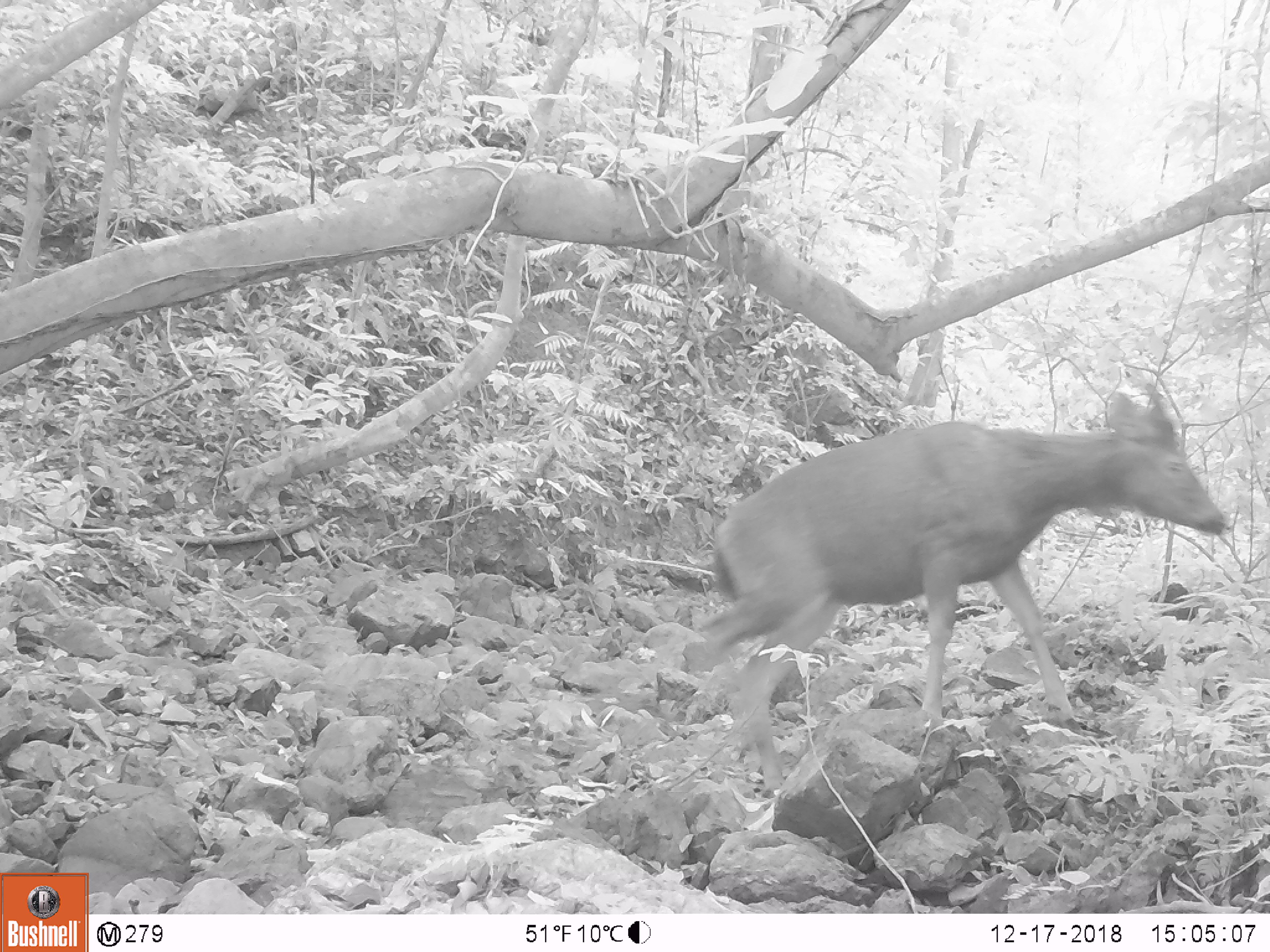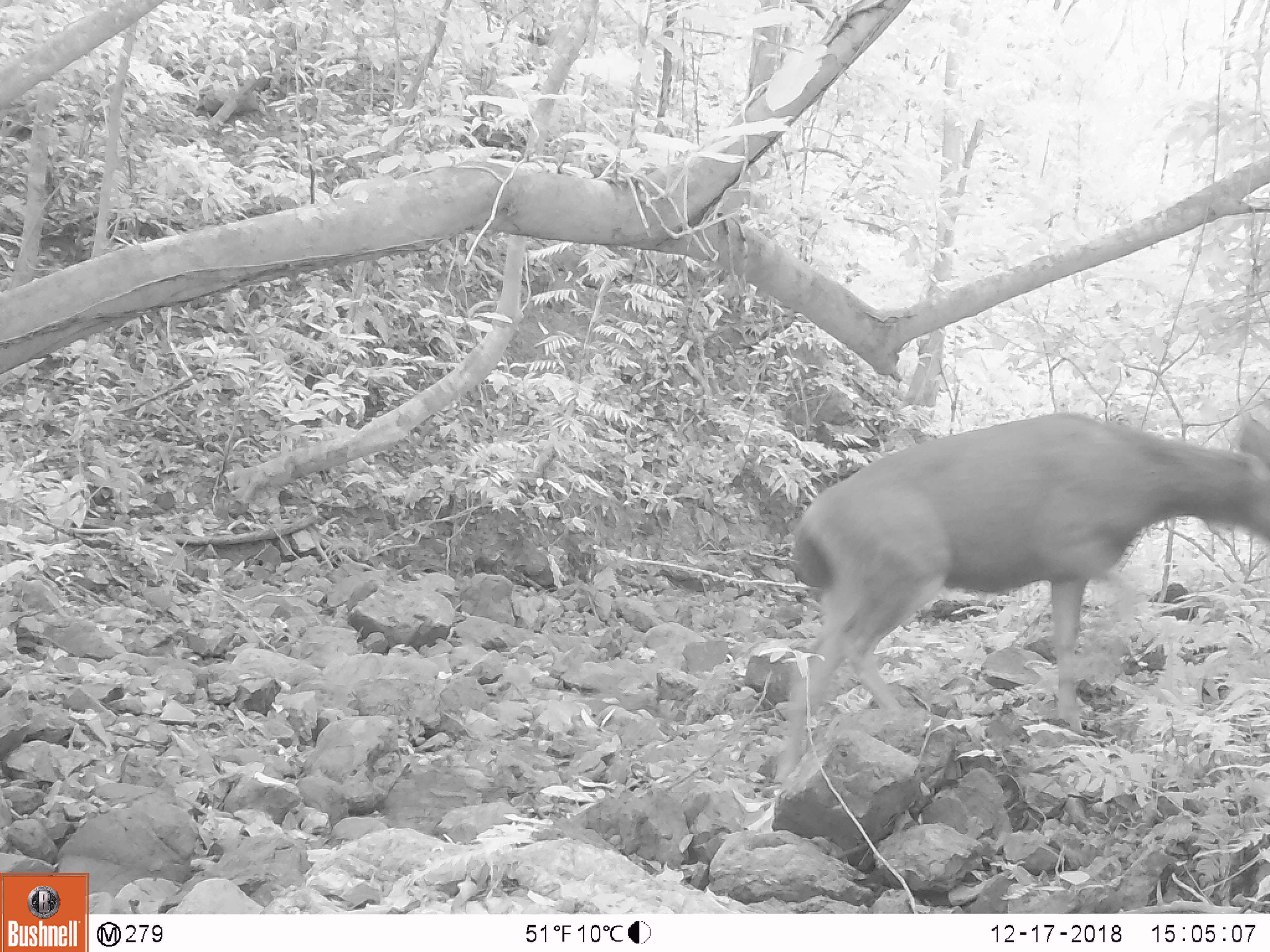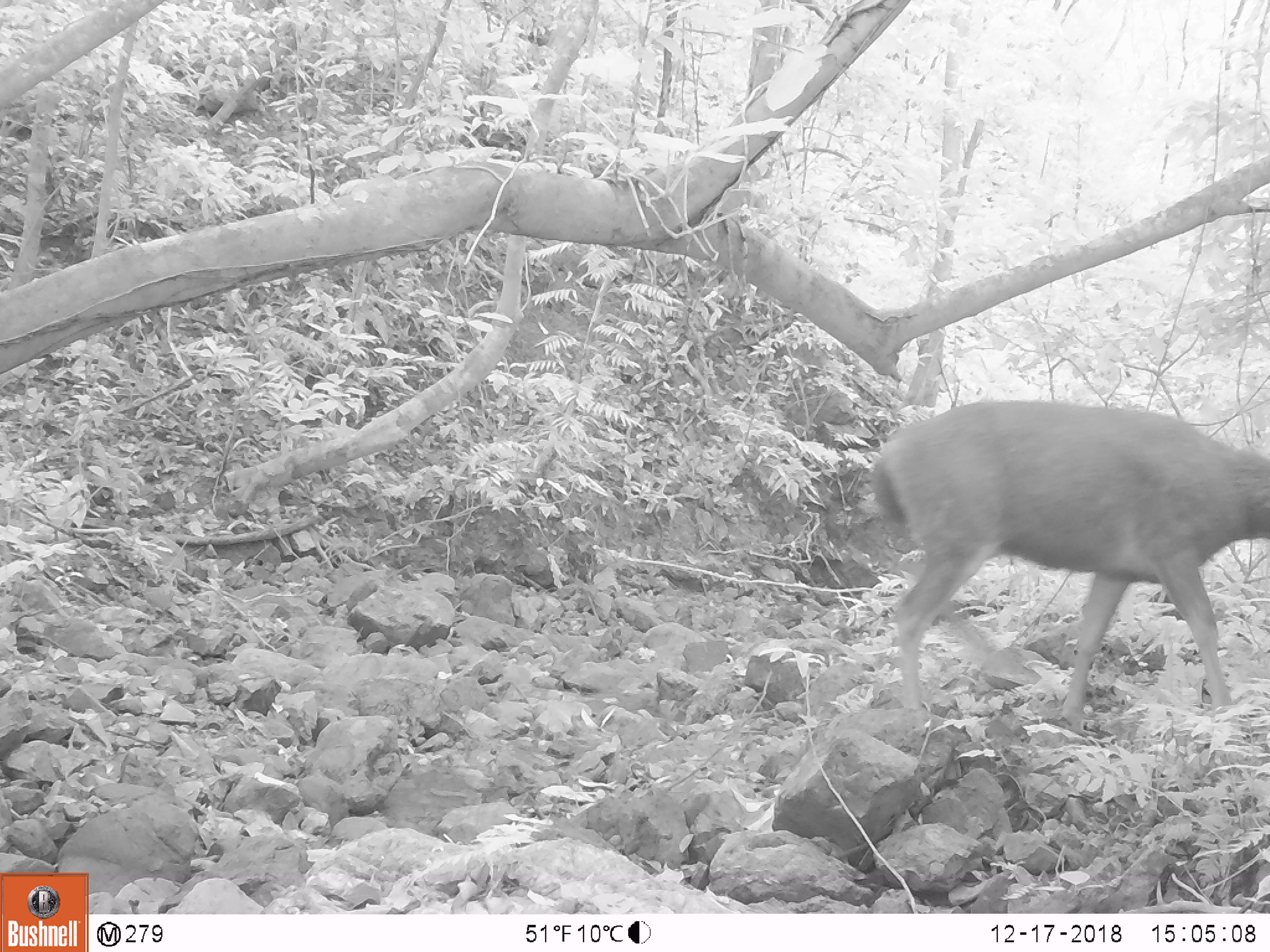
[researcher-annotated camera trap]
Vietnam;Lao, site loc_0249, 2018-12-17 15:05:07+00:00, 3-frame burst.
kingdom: Animalia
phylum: Chordata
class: Mammalia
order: Artiodactyla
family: Cervidae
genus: Rusa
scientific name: Rusa unicolor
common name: sambar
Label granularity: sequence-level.